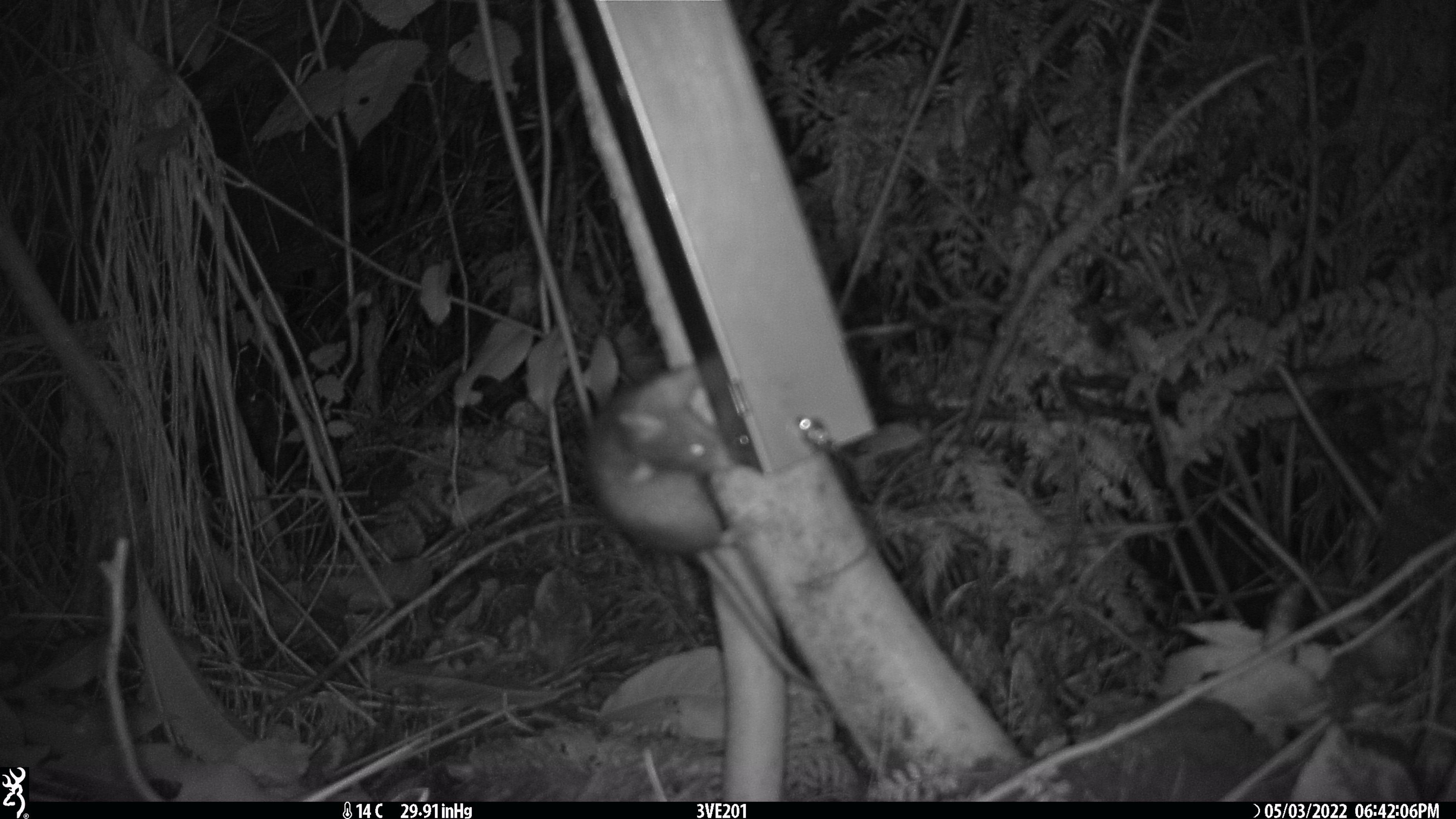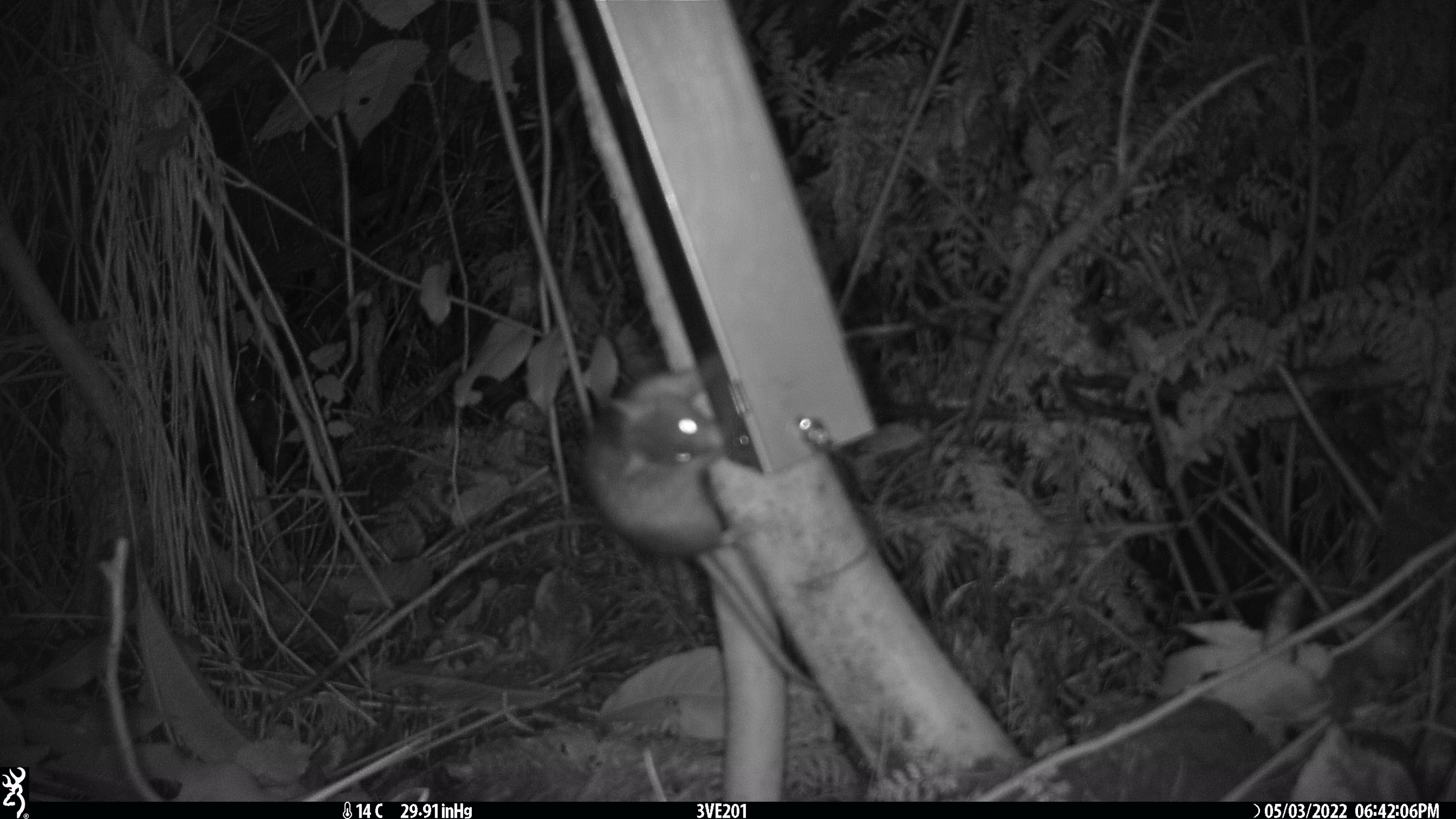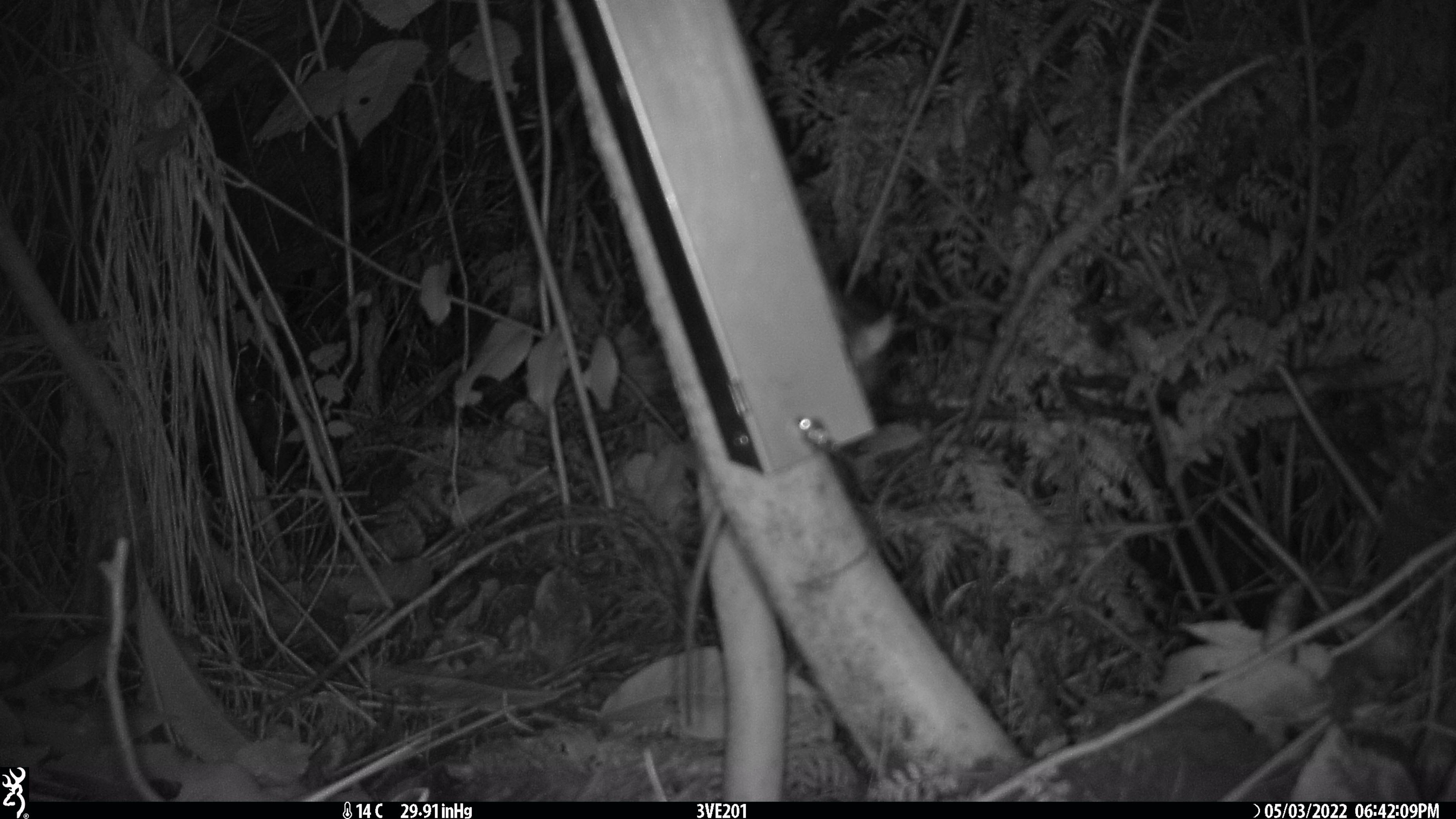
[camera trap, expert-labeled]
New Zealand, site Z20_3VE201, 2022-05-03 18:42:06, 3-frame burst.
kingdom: Animalia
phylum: Chordata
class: Mammalia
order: Rodentia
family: Muridae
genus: Rattus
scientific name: Rattus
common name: rat